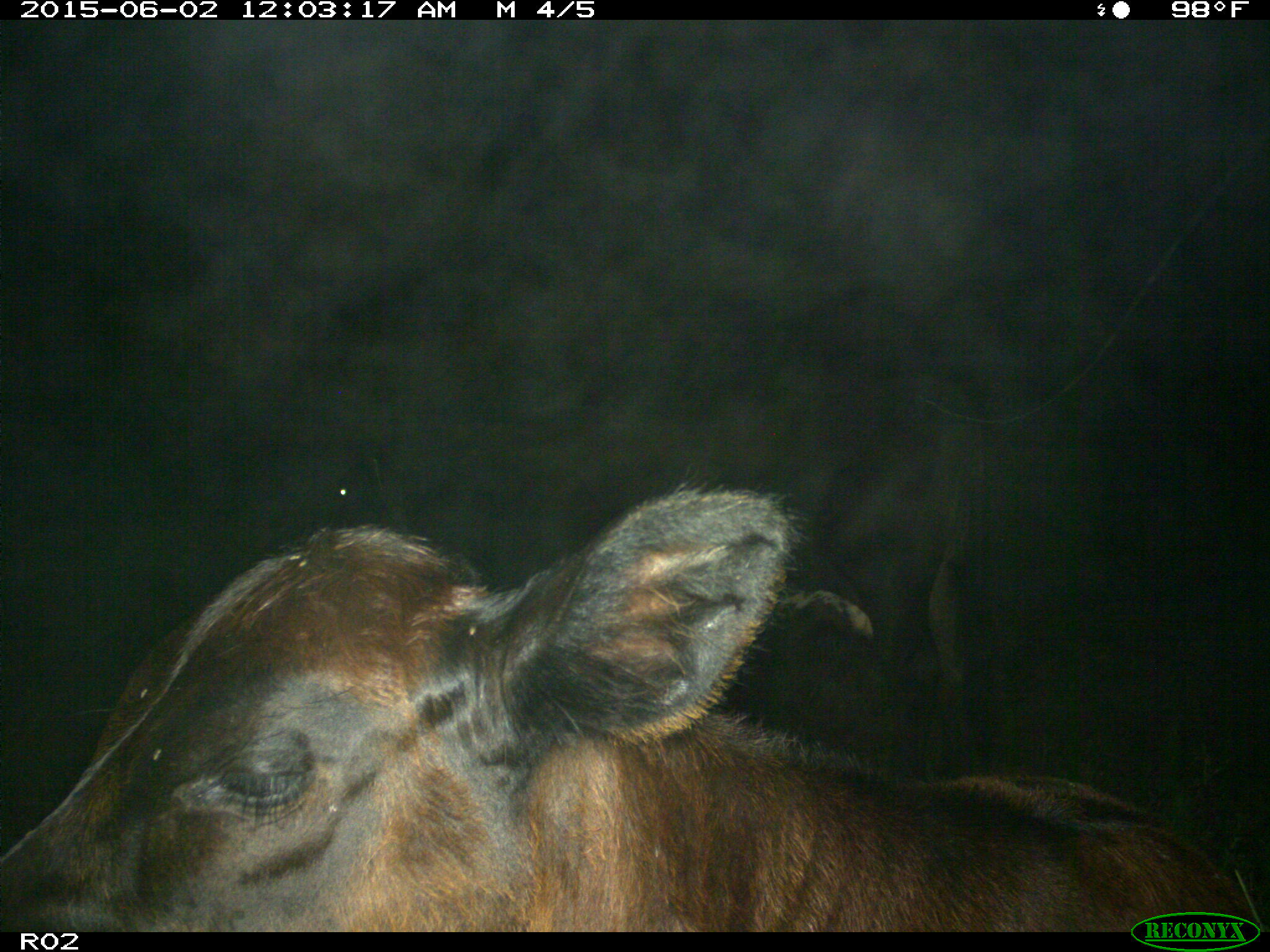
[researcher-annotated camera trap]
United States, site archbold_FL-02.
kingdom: Animalia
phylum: Chordata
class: Mammalia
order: Artiodactyla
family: Bovidae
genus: Bos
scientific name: Bos taurus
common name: domestic cow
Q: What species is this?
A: Bos taurus (domestic cow).